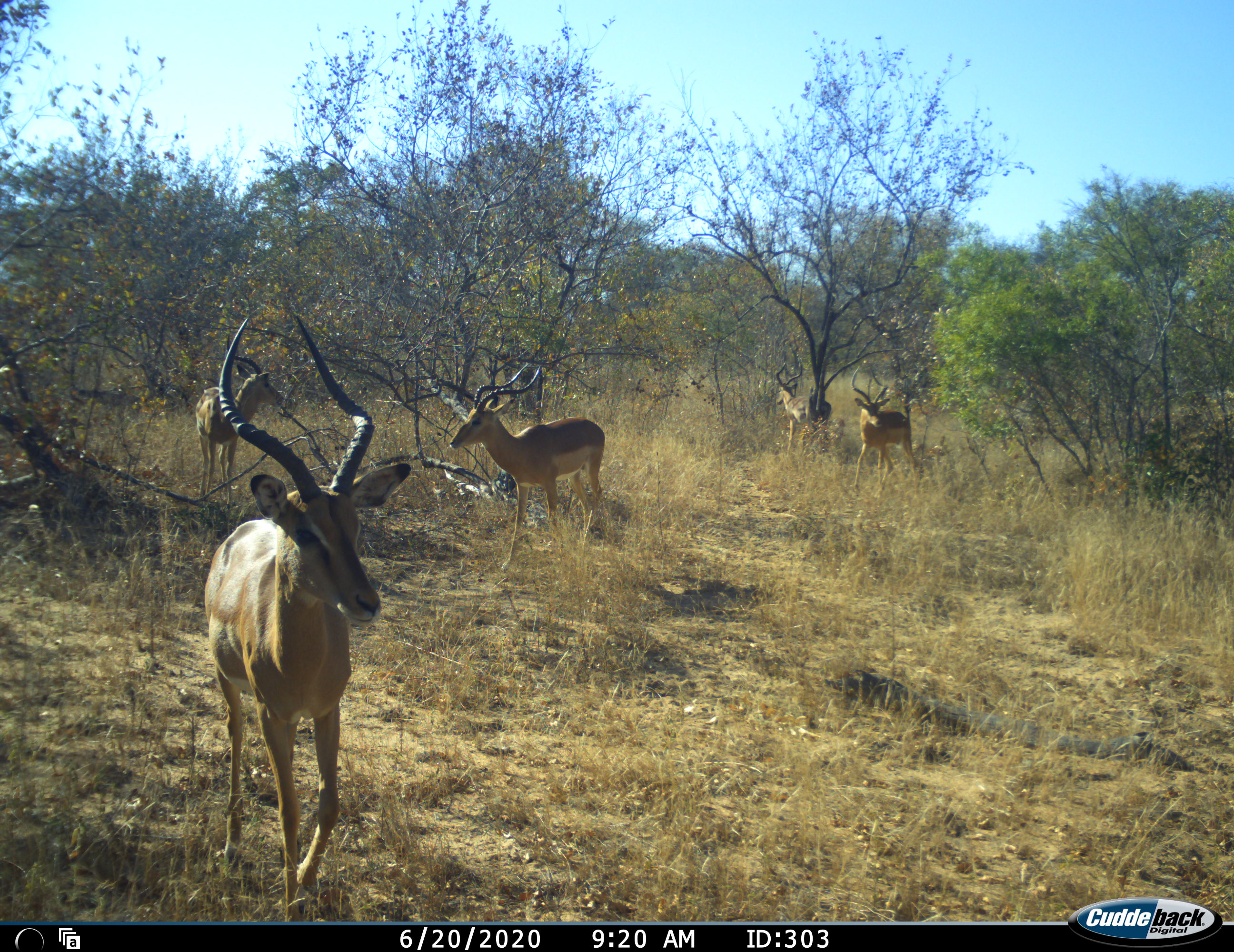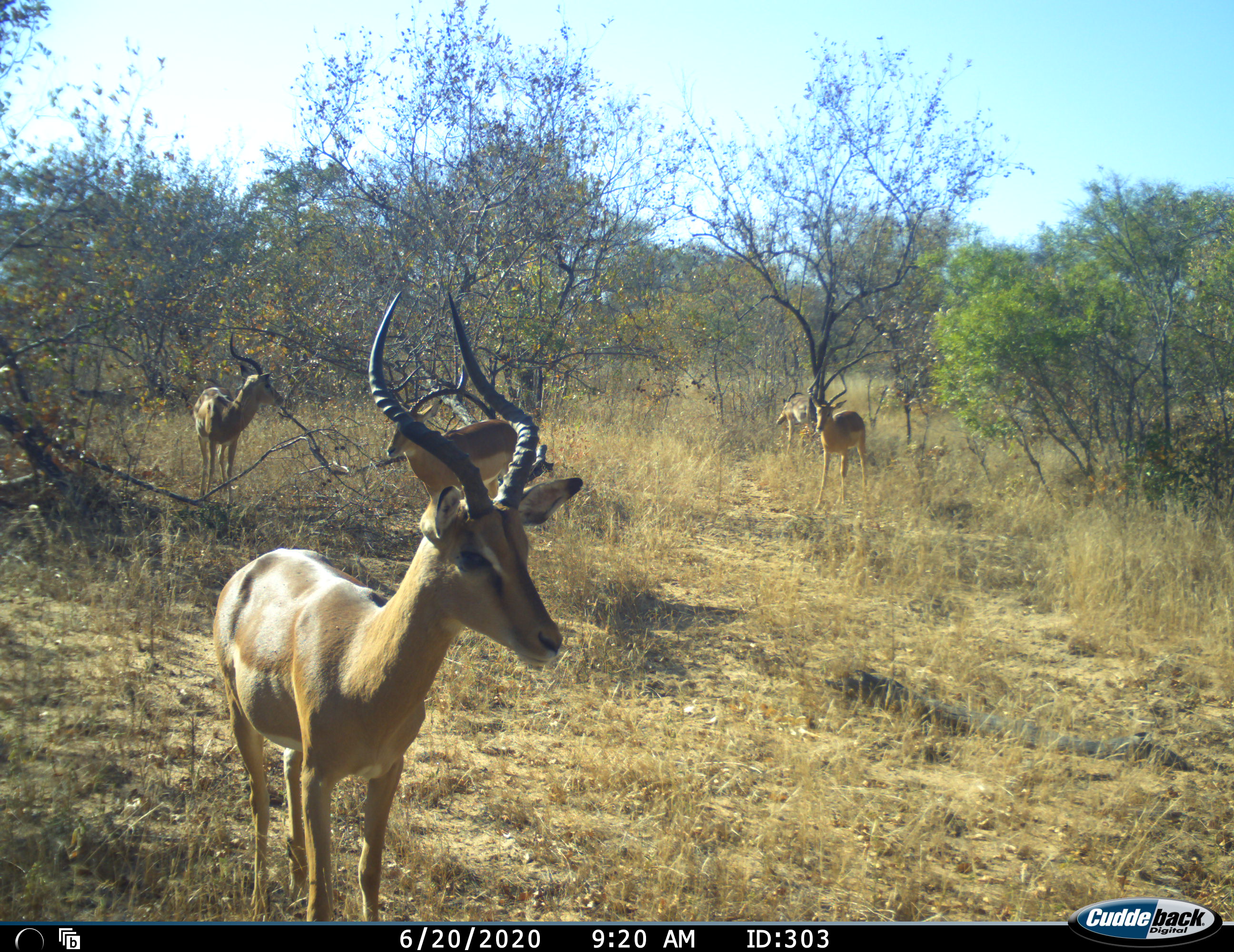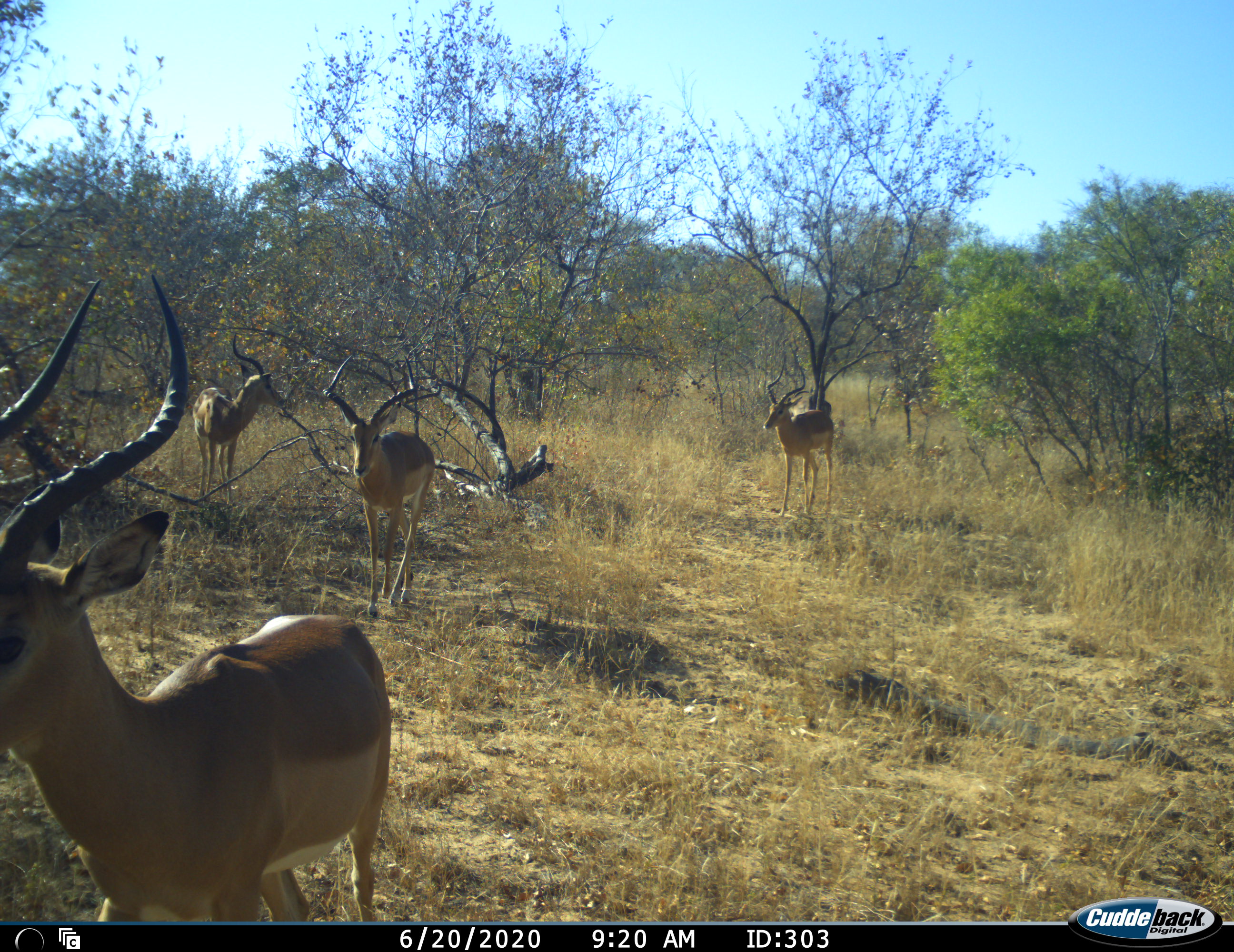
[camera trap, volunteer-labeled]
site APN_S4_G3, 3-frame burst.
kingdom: Animalia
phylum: Chordata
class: Mammalia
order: Artiodactyla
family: Bovidae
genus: Aepyceros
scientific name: Aepyceros melampus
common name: impala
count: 5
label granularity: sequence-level